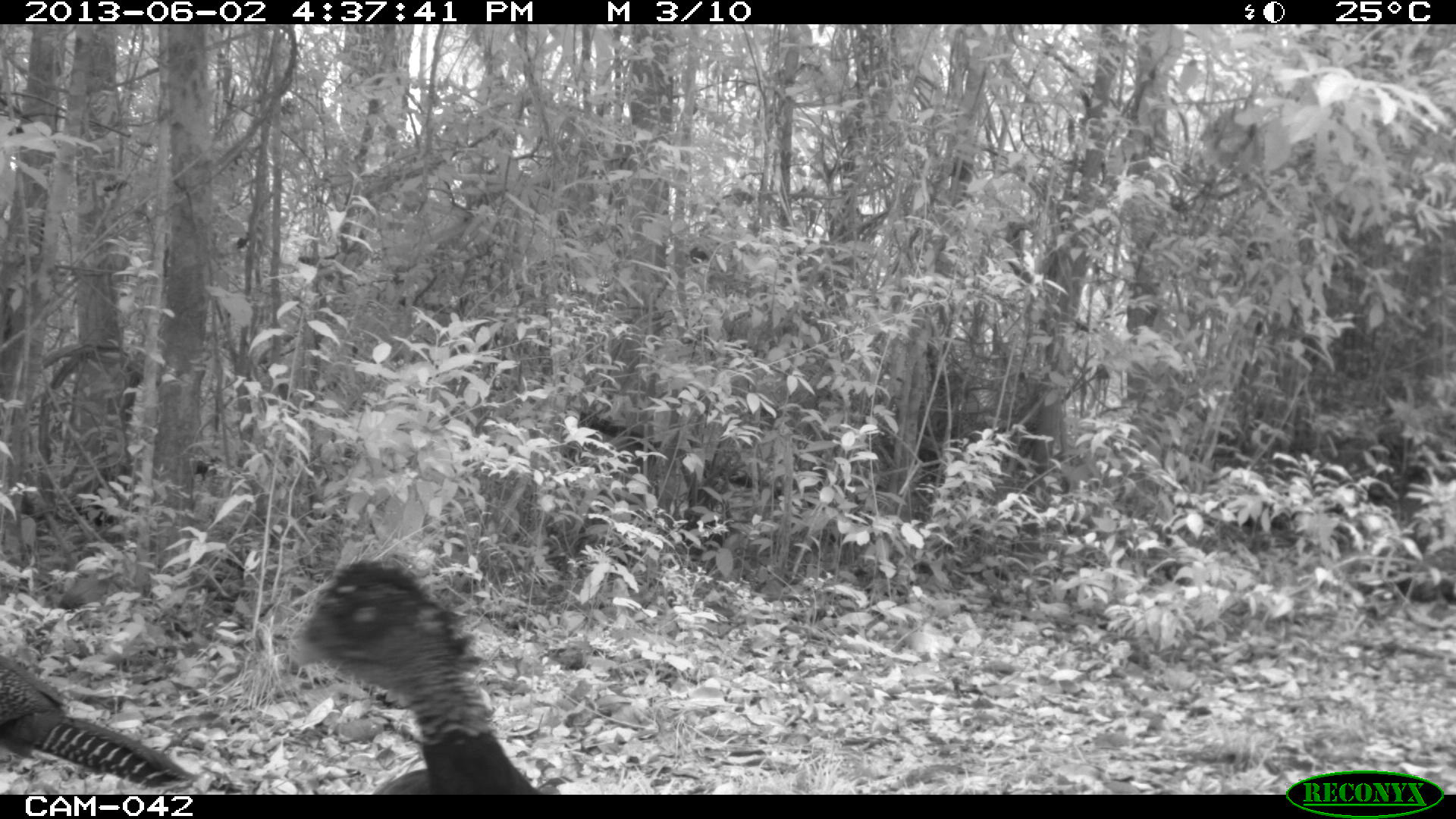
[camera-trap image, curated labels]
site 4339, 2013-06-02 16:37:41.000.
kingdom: Animalia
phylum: Chordata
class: Aves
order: Galliformes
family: Cracidae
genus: Crax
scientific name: Crax rubra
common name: great curassow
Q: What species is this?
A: Crax rubra (great curassow).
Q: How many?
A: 2.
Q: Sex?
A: Female.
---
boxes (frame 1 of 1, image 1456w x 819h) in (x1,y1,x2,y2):
crax rubra: (290,560,541,795); (0,655,199,791)